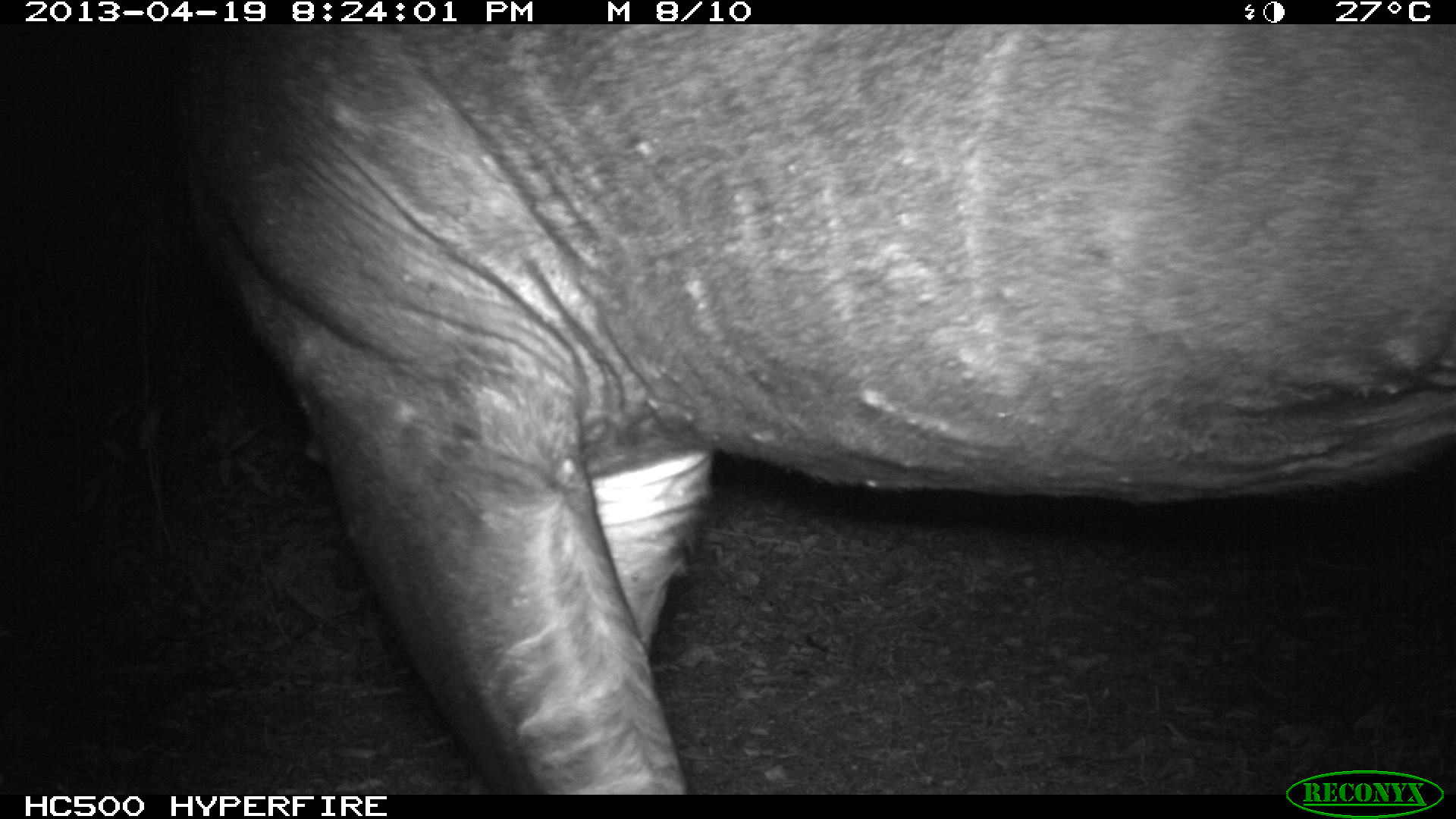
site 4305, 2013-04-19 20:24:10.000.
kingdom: Animalia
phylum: Chordata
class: Mammalia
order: Perissodactyla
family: Tapiridae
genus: Tapirus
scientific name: Tapirus bairdii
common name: baird's tapir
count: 2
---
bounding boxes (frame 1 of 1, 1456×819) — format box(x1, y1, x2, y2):
tapirus bairdii: box(149, 23, 1455, 792)